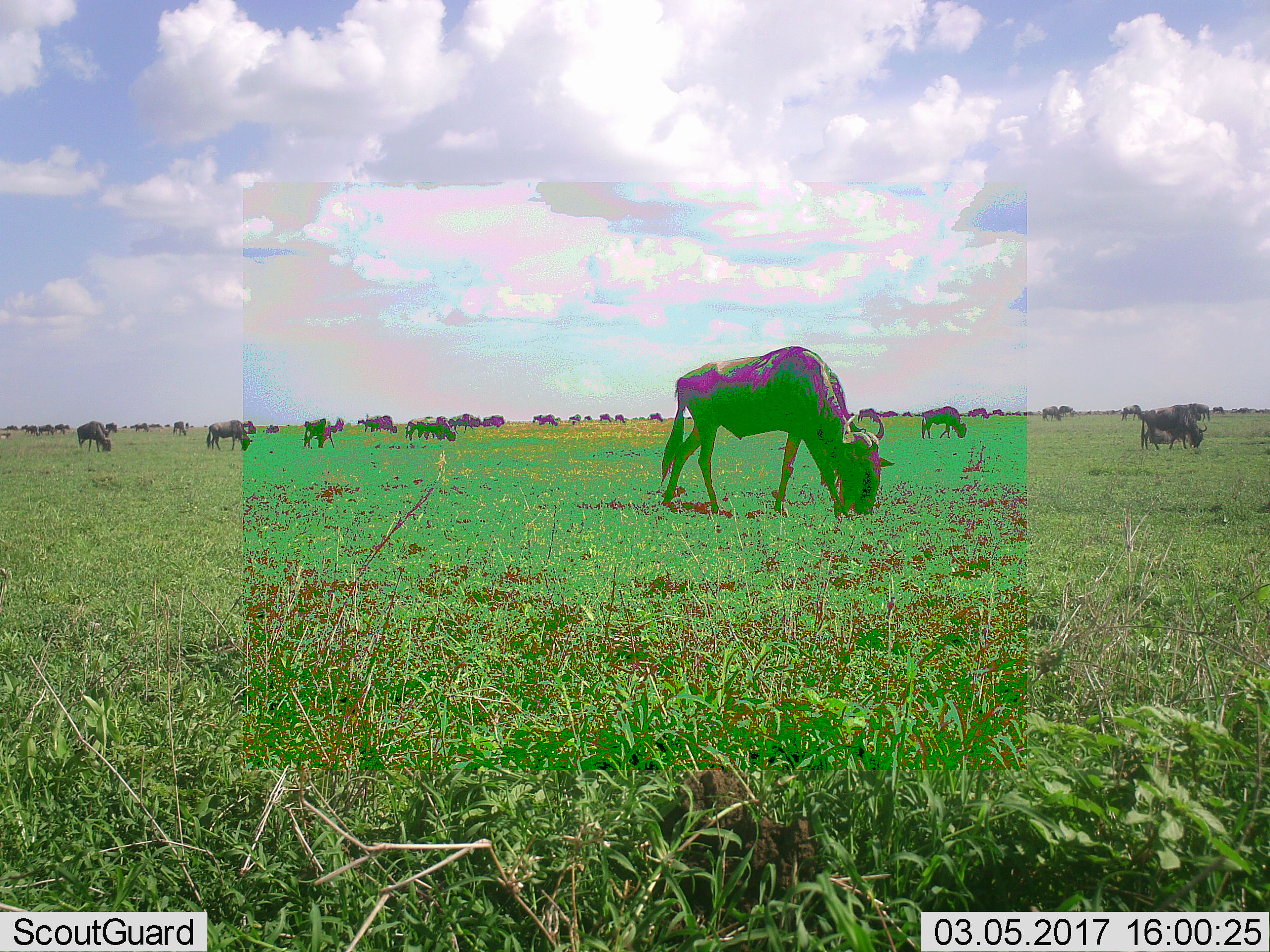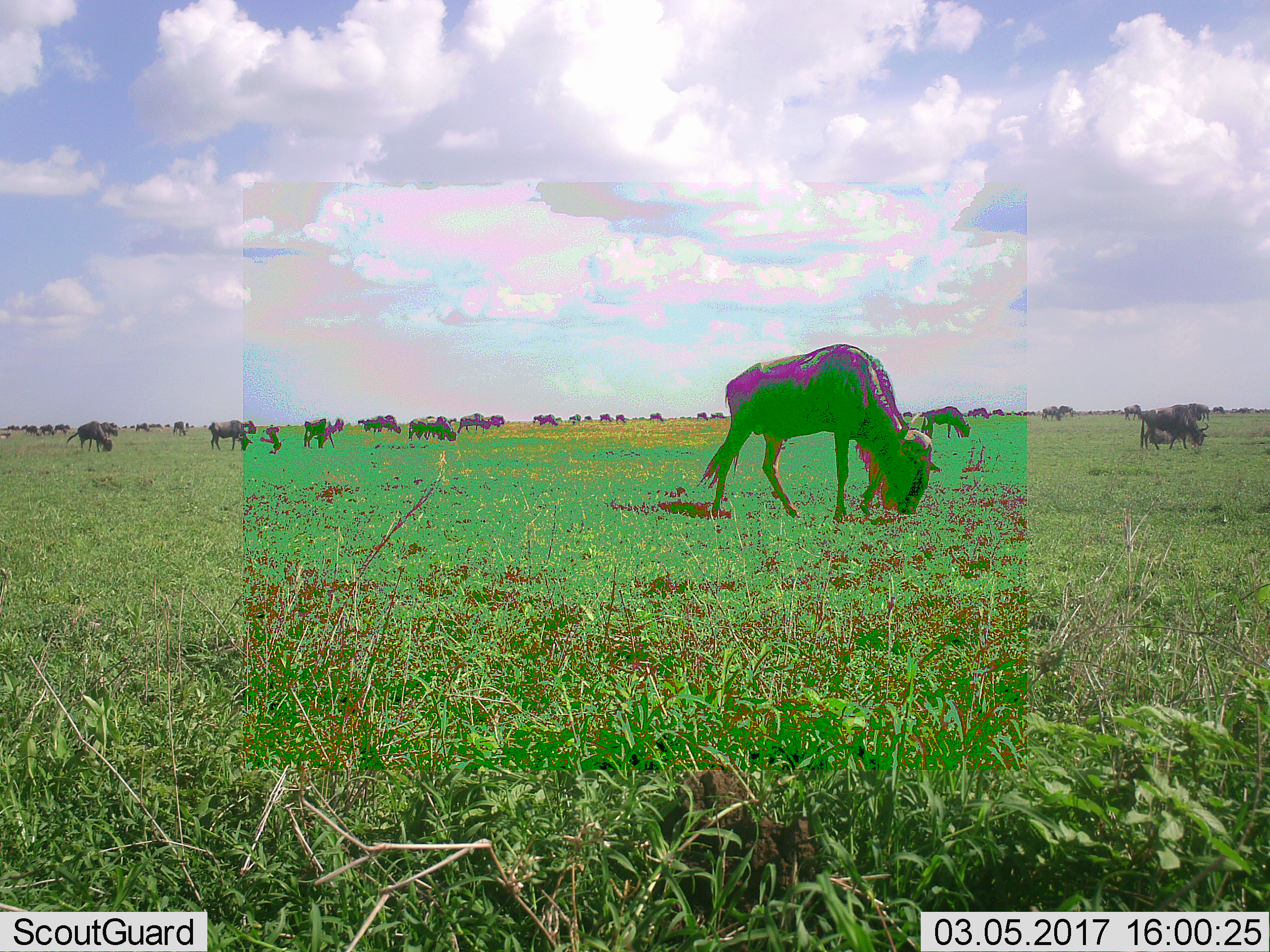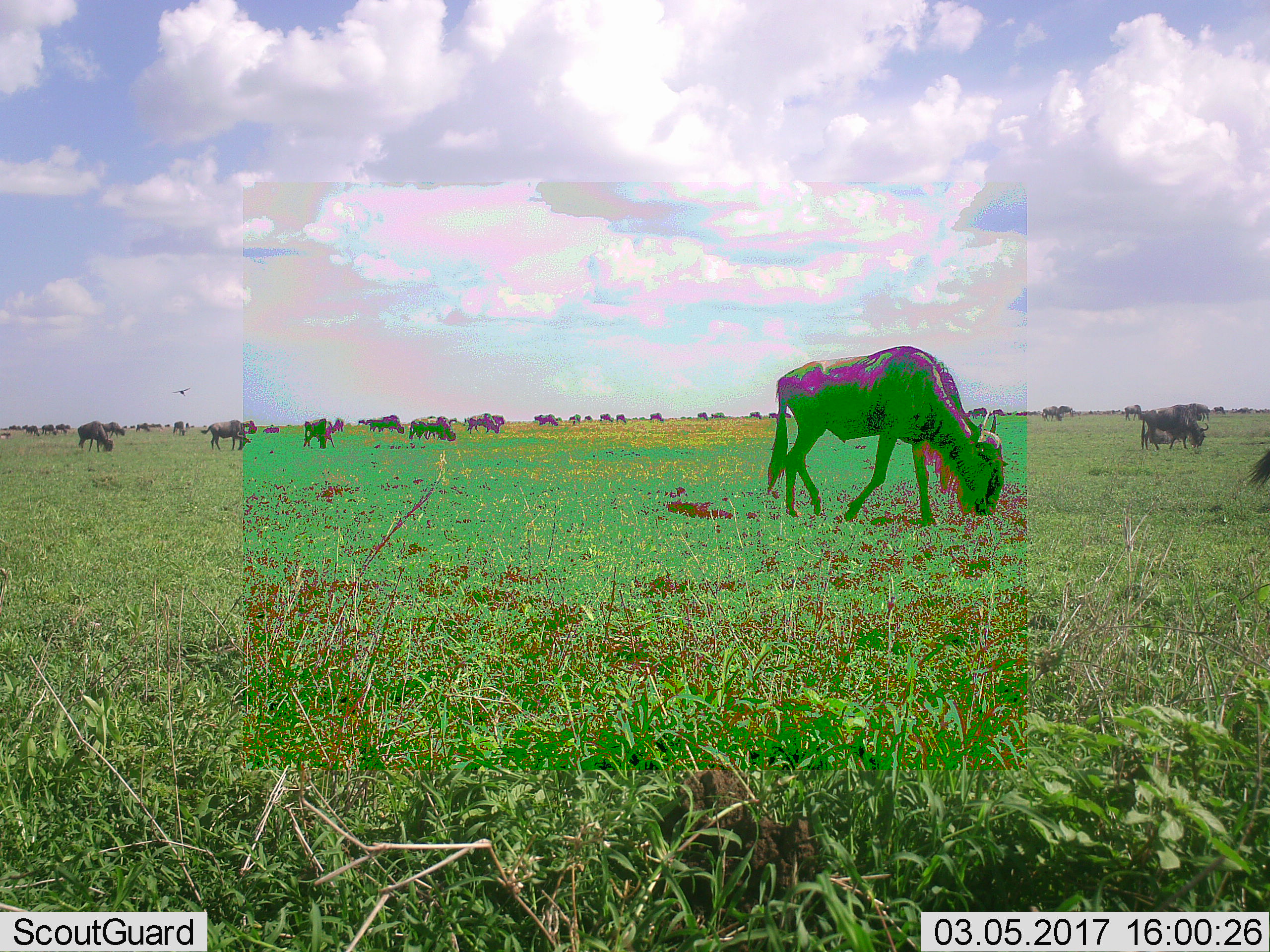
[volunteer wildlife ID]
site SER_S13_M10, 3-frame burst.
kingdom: Animalia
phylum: Chordata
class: Mammalia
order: Artiodactyla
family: Bovidae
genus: Connochaetes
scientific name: Connochaetes taurinus taurinus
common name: blue wildebeest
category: wildebeestblue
Wildebeestblue (blue wildebeest) (Connochaetes taurinus taurinus), count 11-50. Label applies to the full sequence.